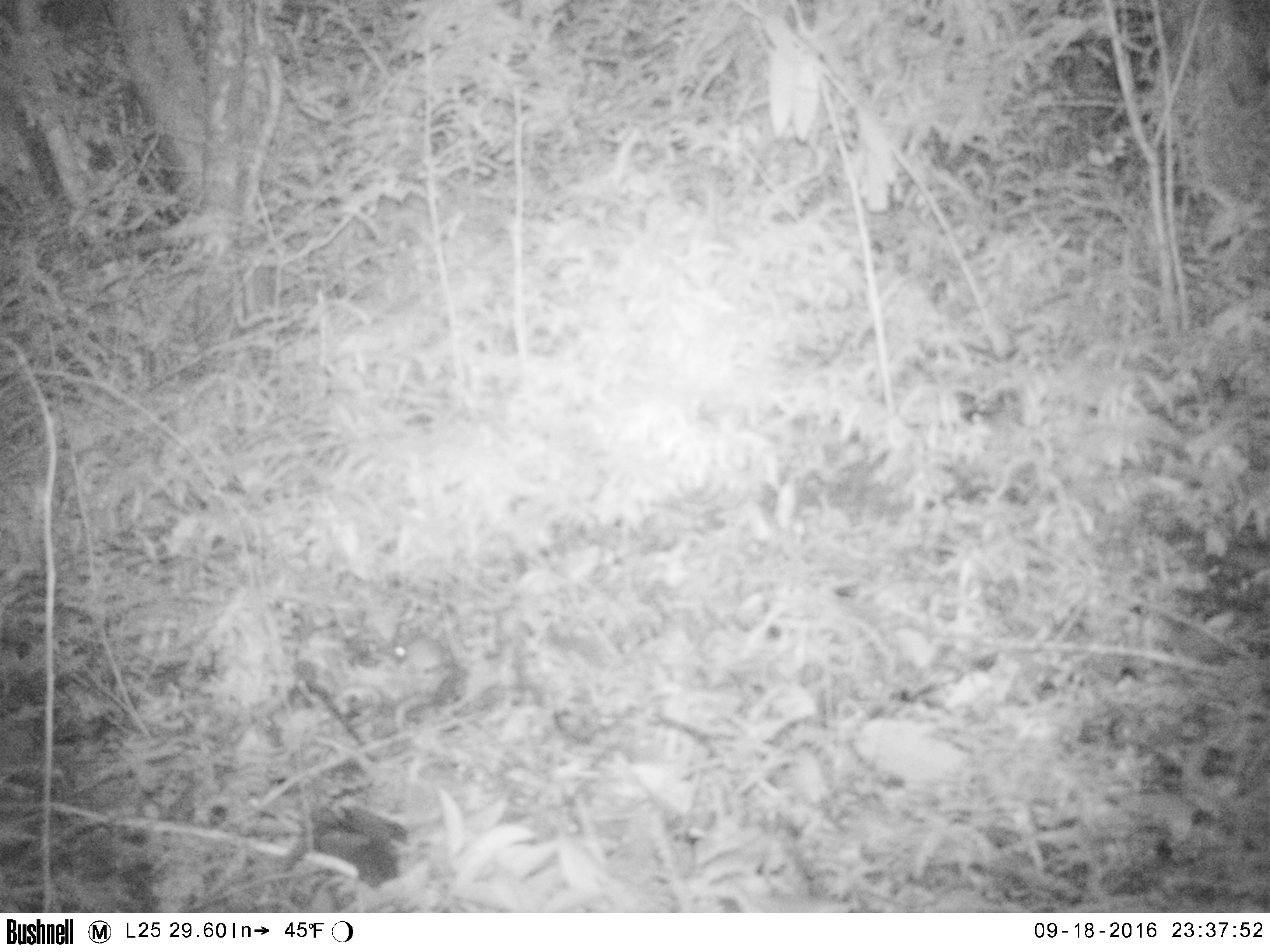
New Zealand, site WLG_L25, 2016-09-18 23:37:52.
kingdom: Animalia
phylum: Chordata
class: Mammalia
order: Rodentia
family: Muridae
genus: Mus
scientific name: Mus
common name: mouse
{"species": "mouse (Mus)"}